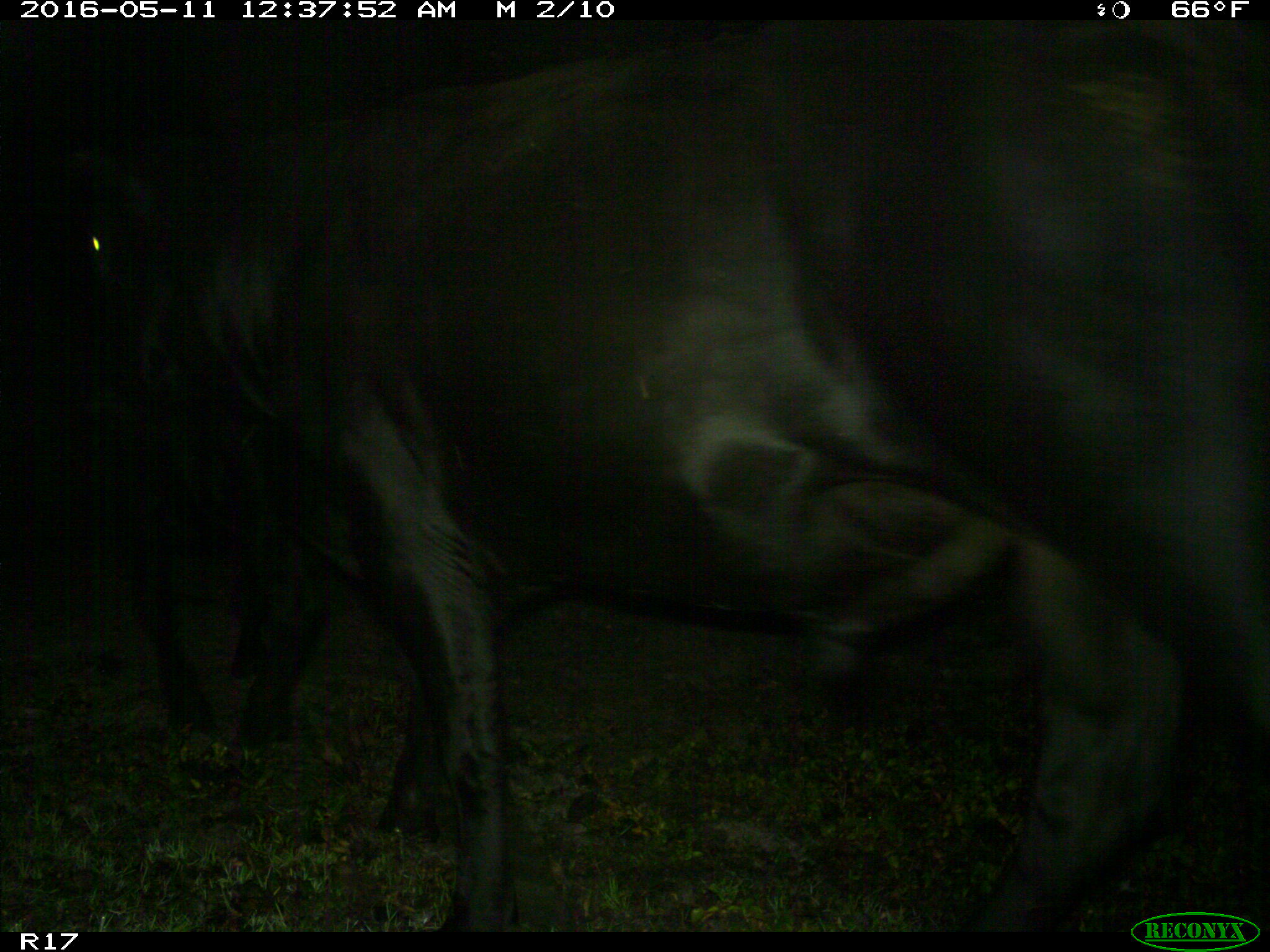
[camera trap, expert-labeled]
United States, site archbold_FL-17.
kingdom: Animalia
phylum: Chordata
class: Mammalia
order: Artiodactyla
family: Bovidae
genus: Bos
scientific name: Bos taurus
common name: domestic cow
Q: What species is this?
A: Bos taurus (domestic cow).